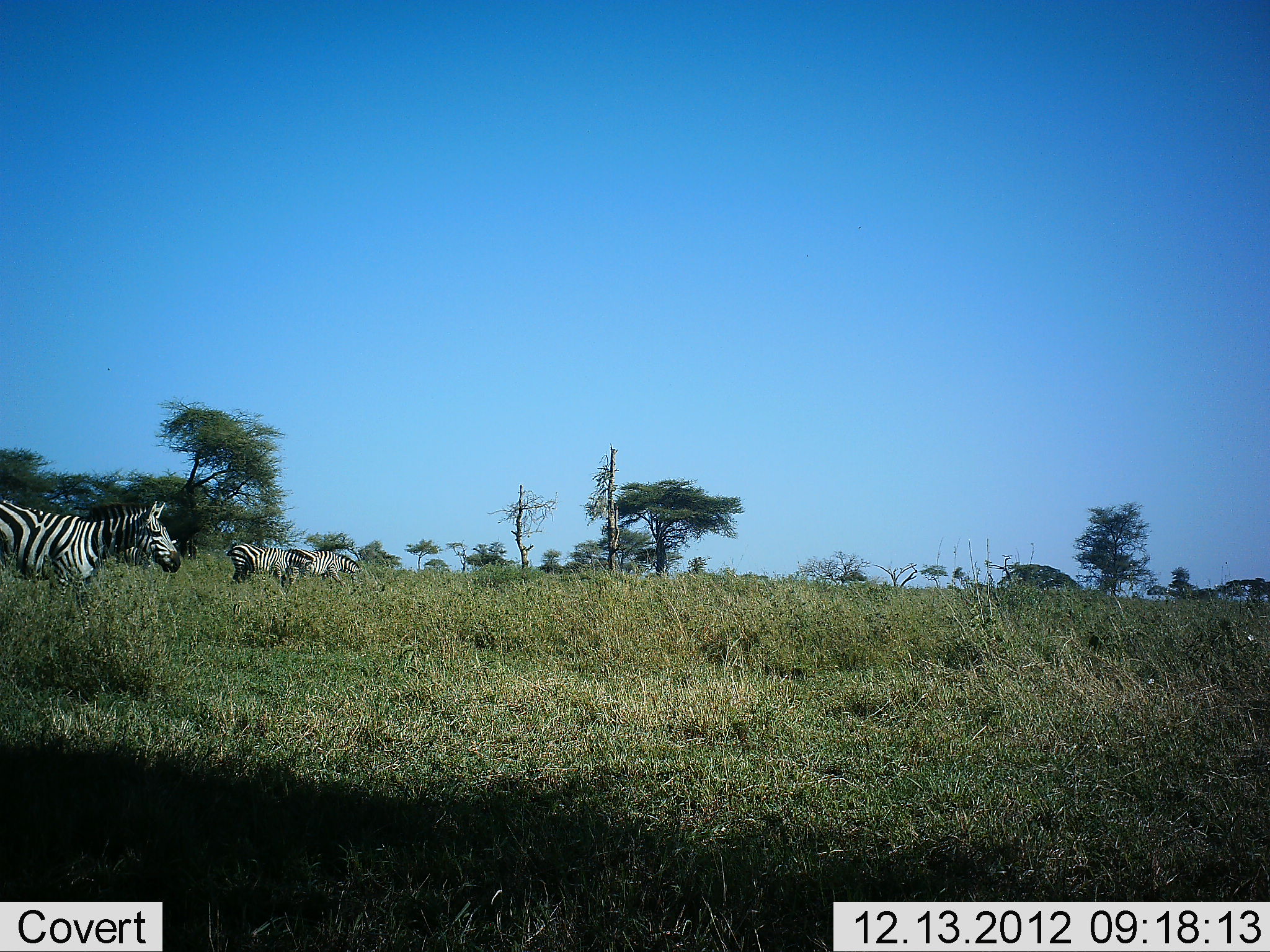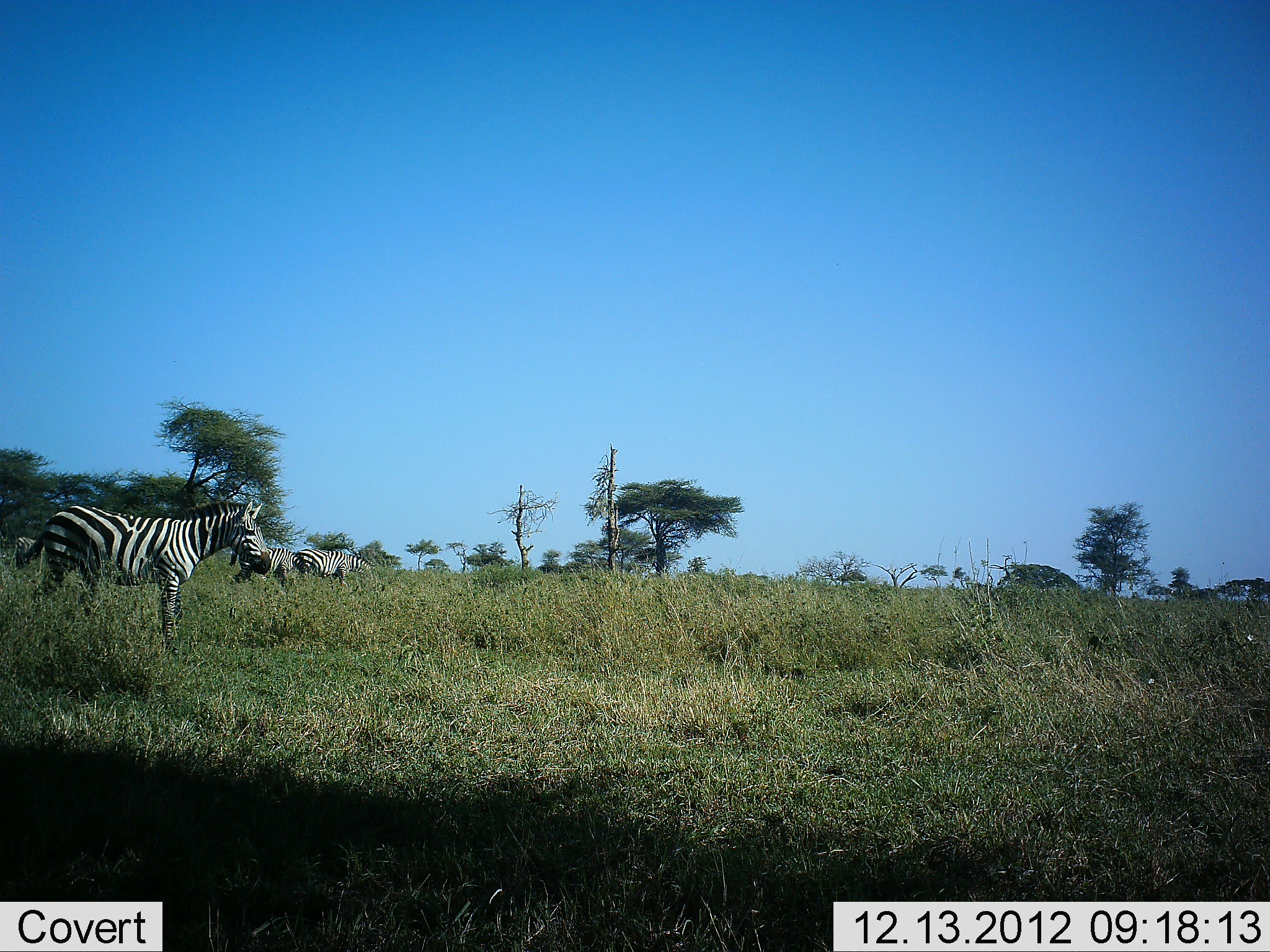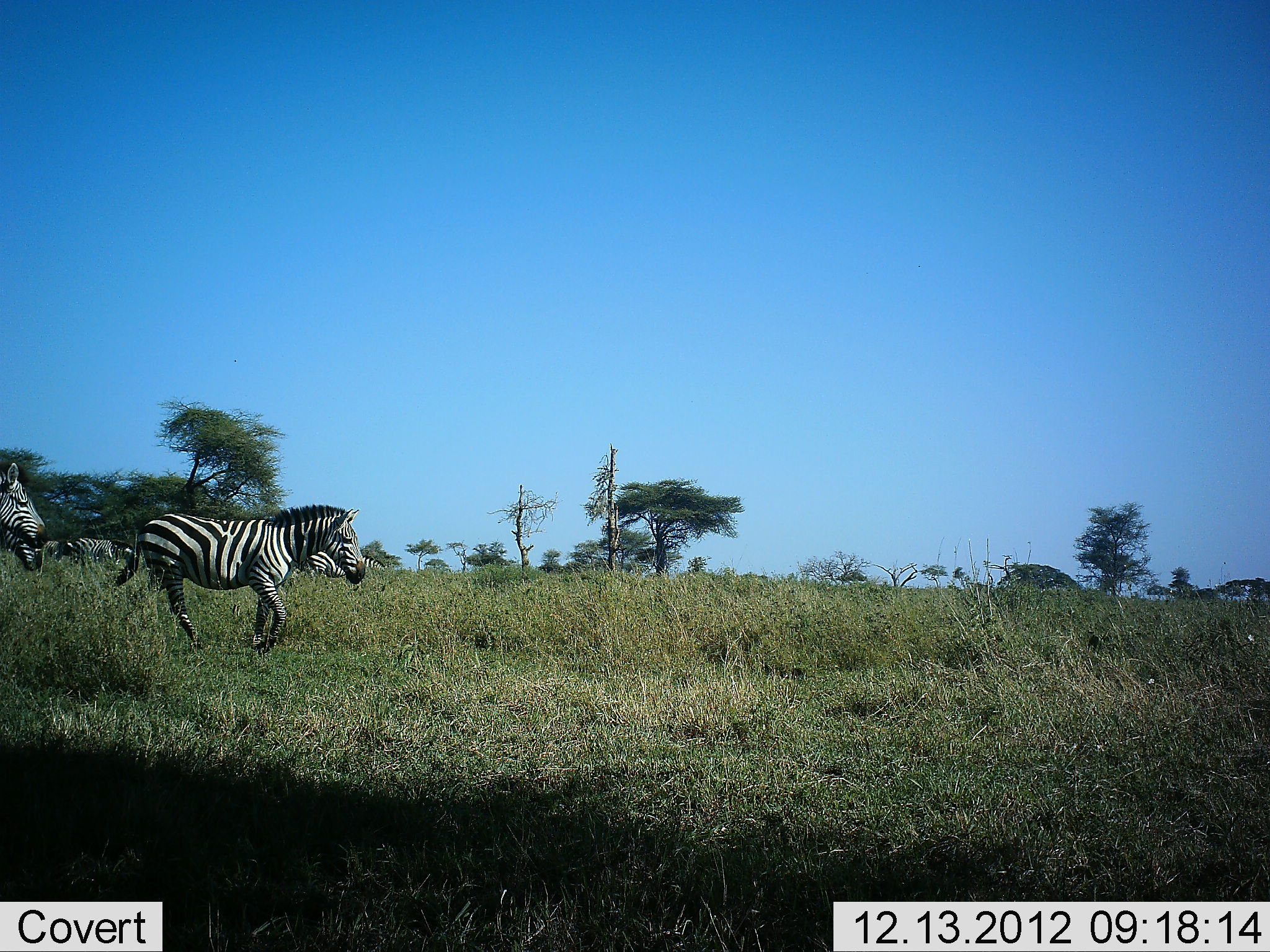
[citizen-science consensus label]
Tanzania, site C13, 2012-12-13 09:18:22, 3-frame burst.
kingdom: Animalia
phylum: Chordata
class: Mammalia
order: Perissodactyla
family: Equidae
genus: Equus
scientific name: Equus quagga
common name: plains zebra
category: zebra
Zebra (plains zebra) (Equus quagga), count 5. Behavior (volunteer vote fractions): standing 22%, resting 0%, moving 72%, interacting 0%. Young present (vote fraction): 6%. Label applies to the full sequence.